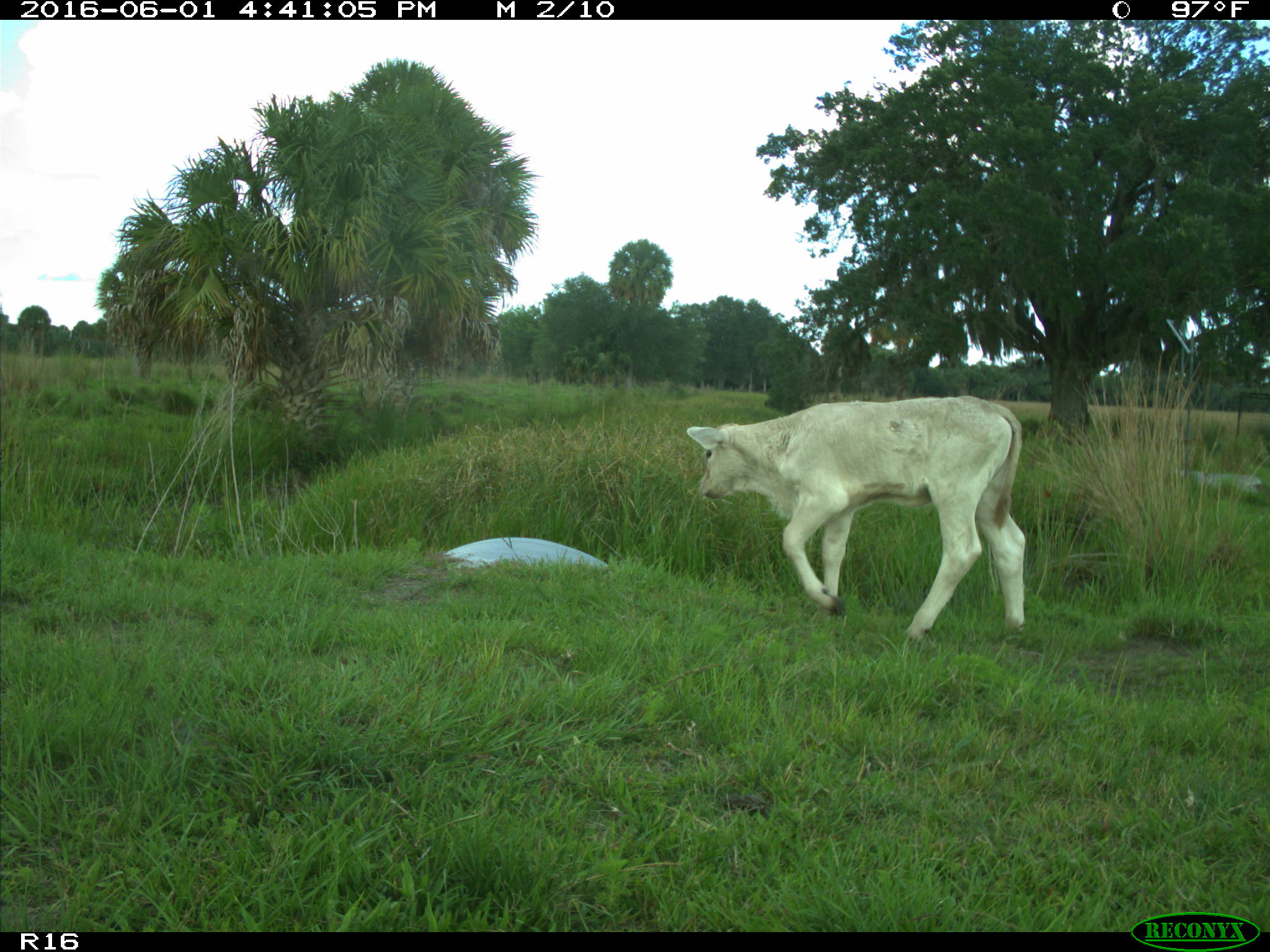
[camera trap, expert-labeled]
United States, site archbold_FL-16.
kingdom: Animalia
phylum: Chordata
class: Mammalia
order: Artiodactyla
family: Bovidae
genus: Bos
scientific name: Bos taurus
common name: domestic cow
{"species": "Bos taurus (domestic cow)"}